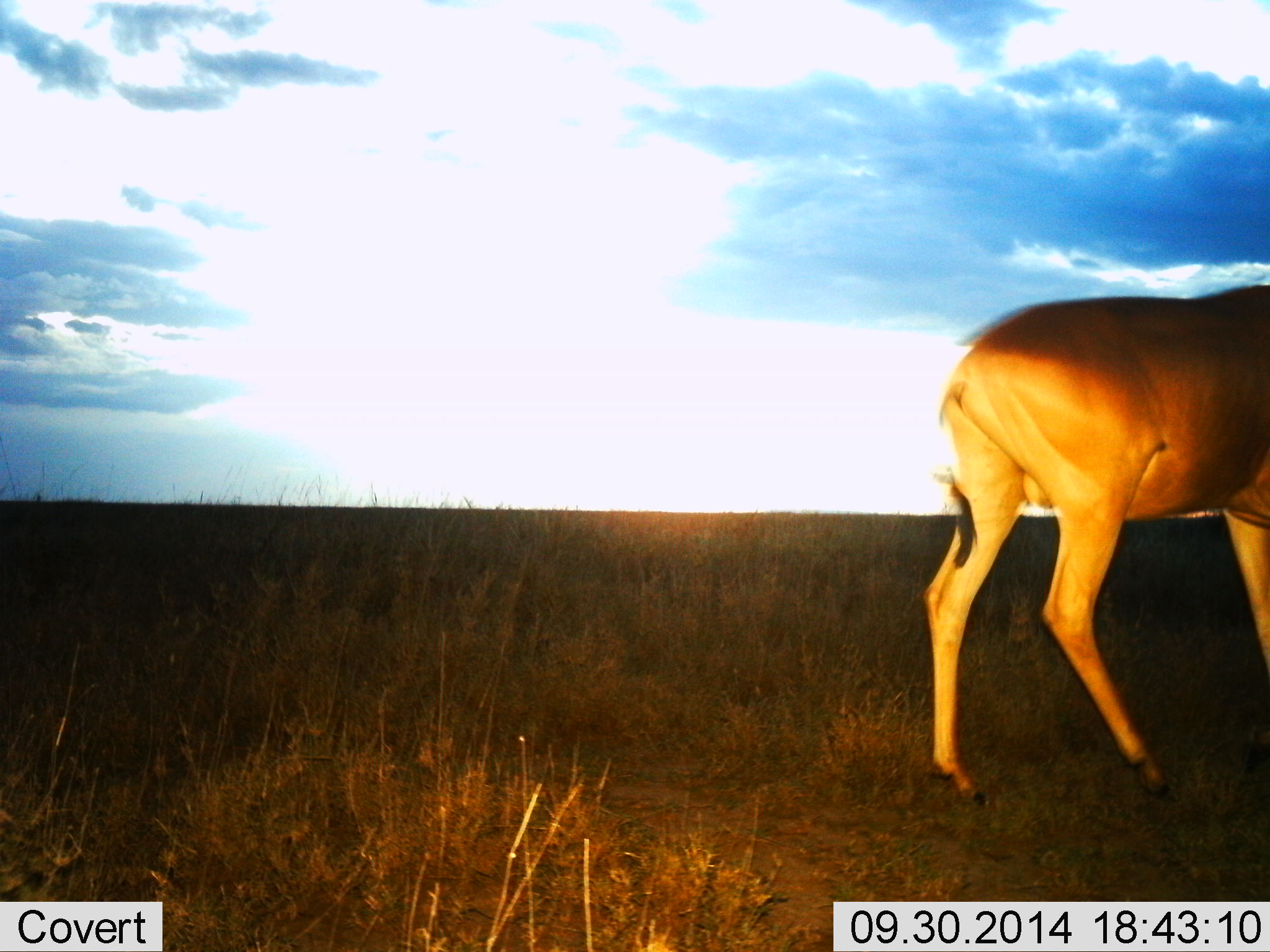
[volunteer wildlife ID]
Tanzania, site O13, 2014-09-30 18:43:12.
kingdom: Animalia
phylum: Chordata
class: Mammalia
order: Artiodactyla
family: Bovidae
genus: Alcelaphus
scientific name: Alcelaphus buselaphus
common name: hartebeest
Hartebeest (Alcelaphus buselaphus), count 1. Behavior (volunteer vote fractions): standing 20%, resting 0%, moving 80%, interacting 0%. Young present (vote fraction): 0%. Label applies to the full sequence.